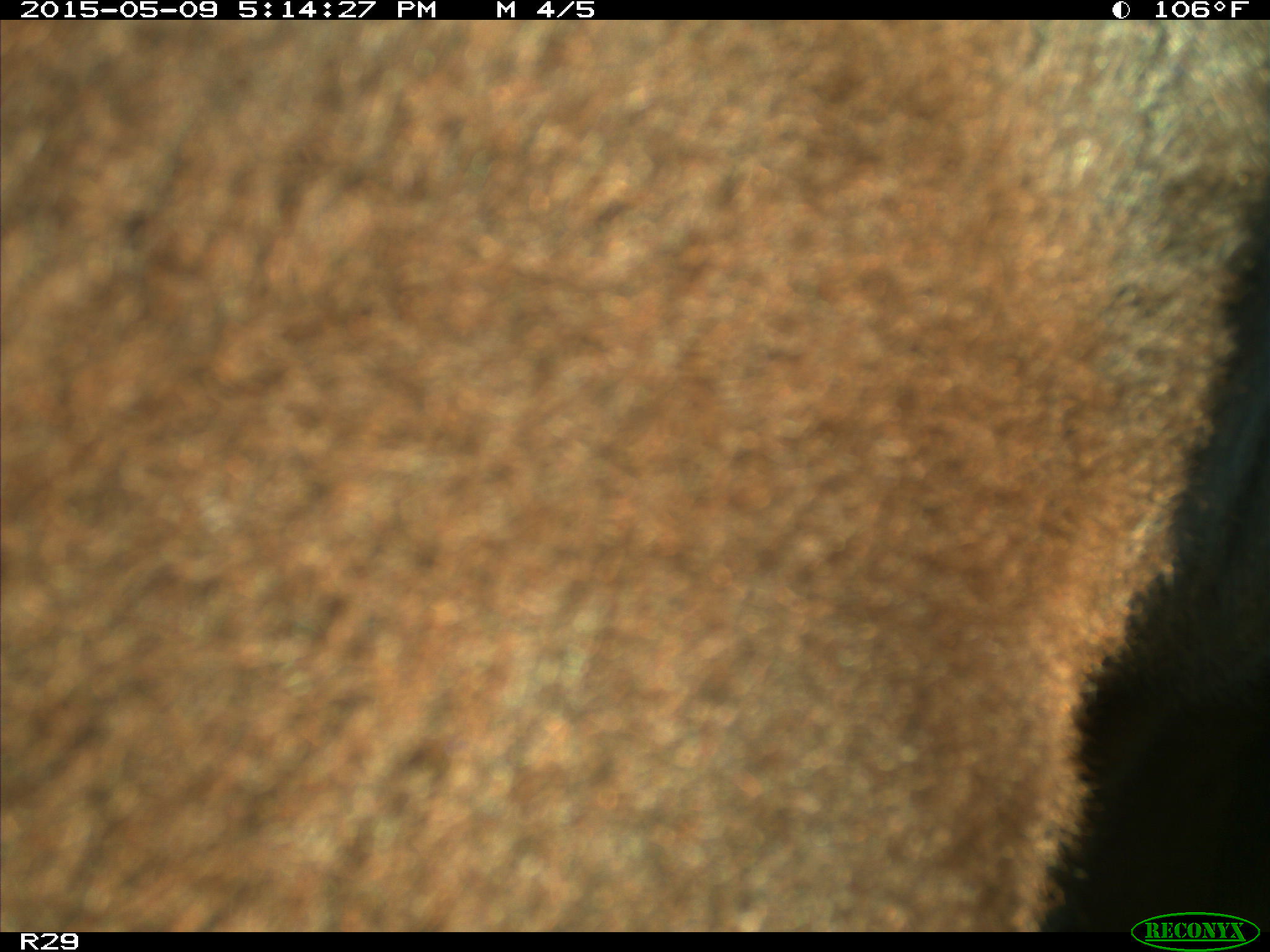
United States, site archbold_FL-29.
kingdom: Animalia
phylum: Chordata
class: Mammalia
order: Artiodactyla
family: Bovidae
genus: Bos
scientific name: Bos taurus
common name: domestic cow